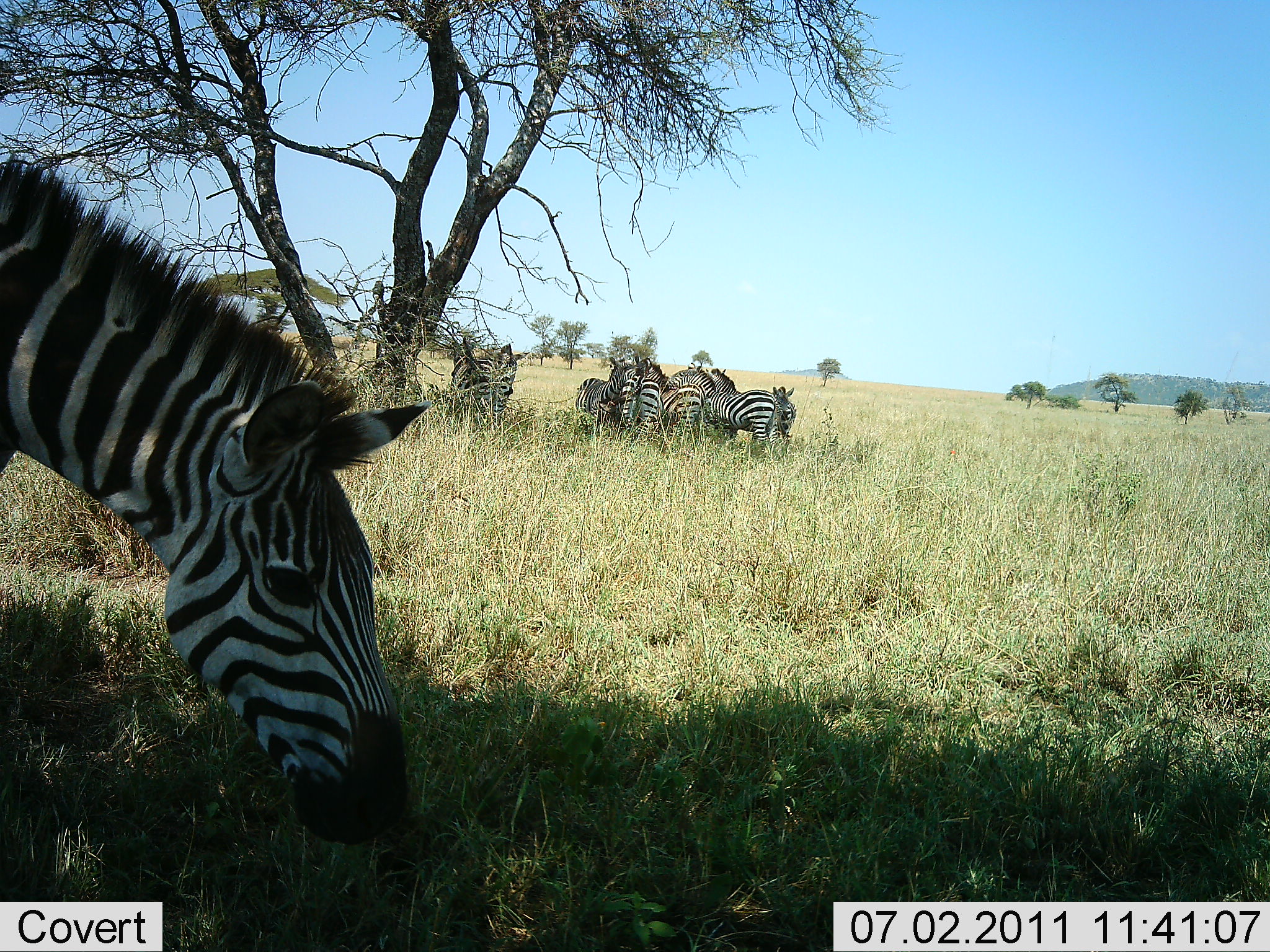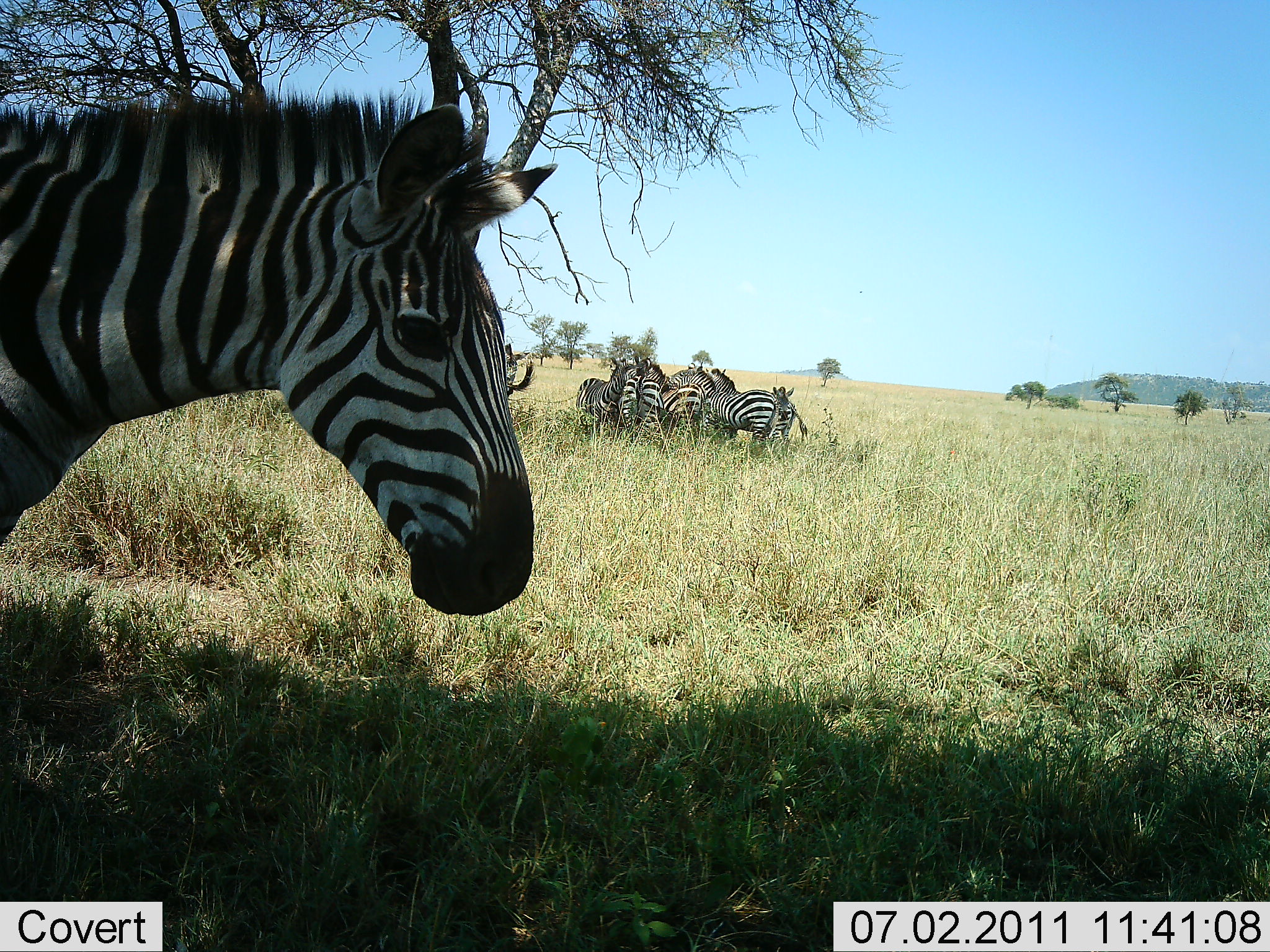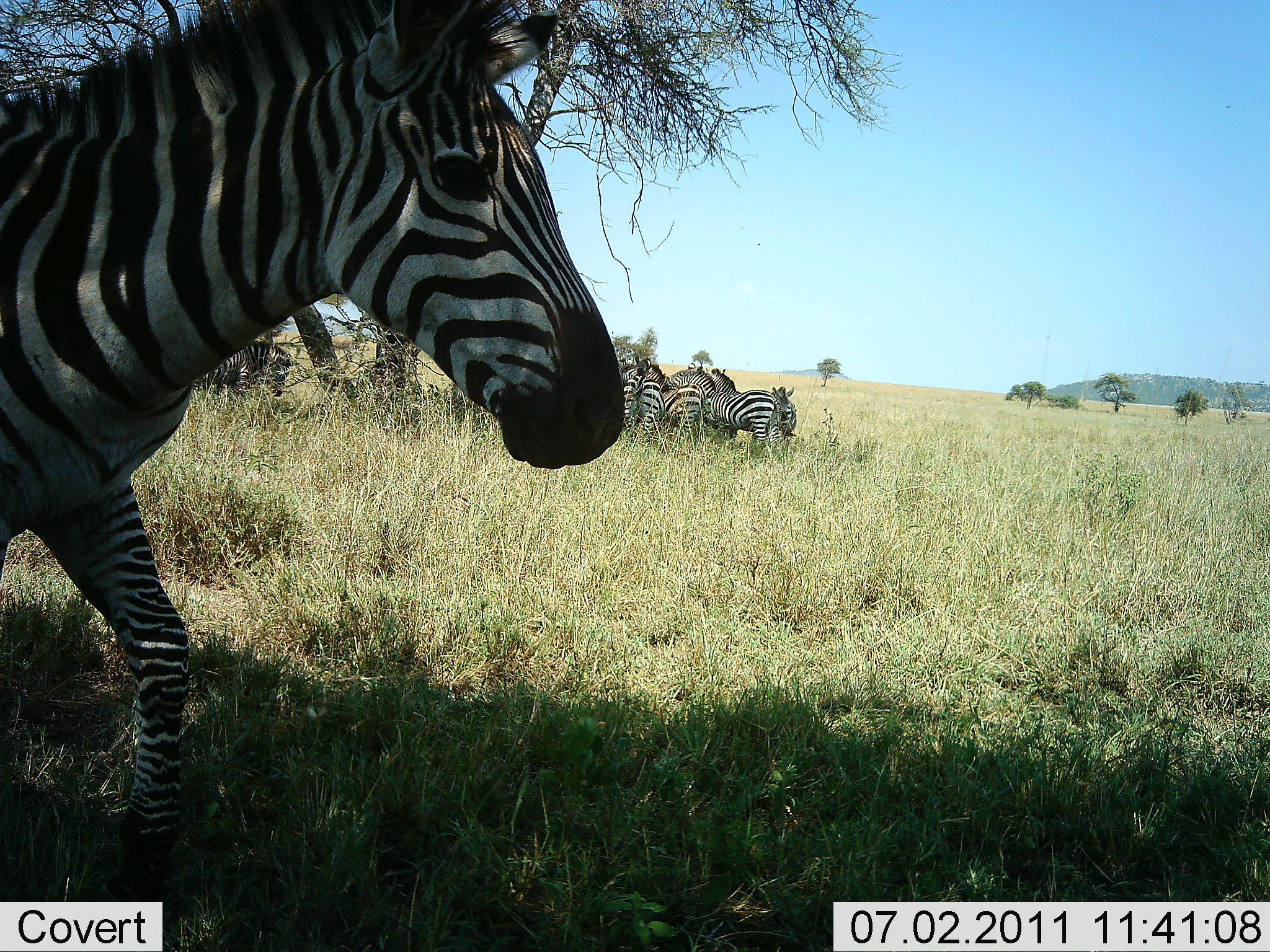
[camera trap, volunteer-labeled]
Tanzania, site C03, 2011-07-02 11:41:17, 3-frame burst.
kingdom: Animalia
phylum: Chordata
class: Mammalia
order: Perissodactyla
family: Equidae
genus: Equus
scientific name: Equus quagga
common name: plains zebra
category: zebra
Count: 7.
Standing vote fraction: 67%.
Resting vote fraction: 22%.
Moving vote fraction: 22%.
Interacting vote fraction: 22%.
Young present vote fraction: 0%.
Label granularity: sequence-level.